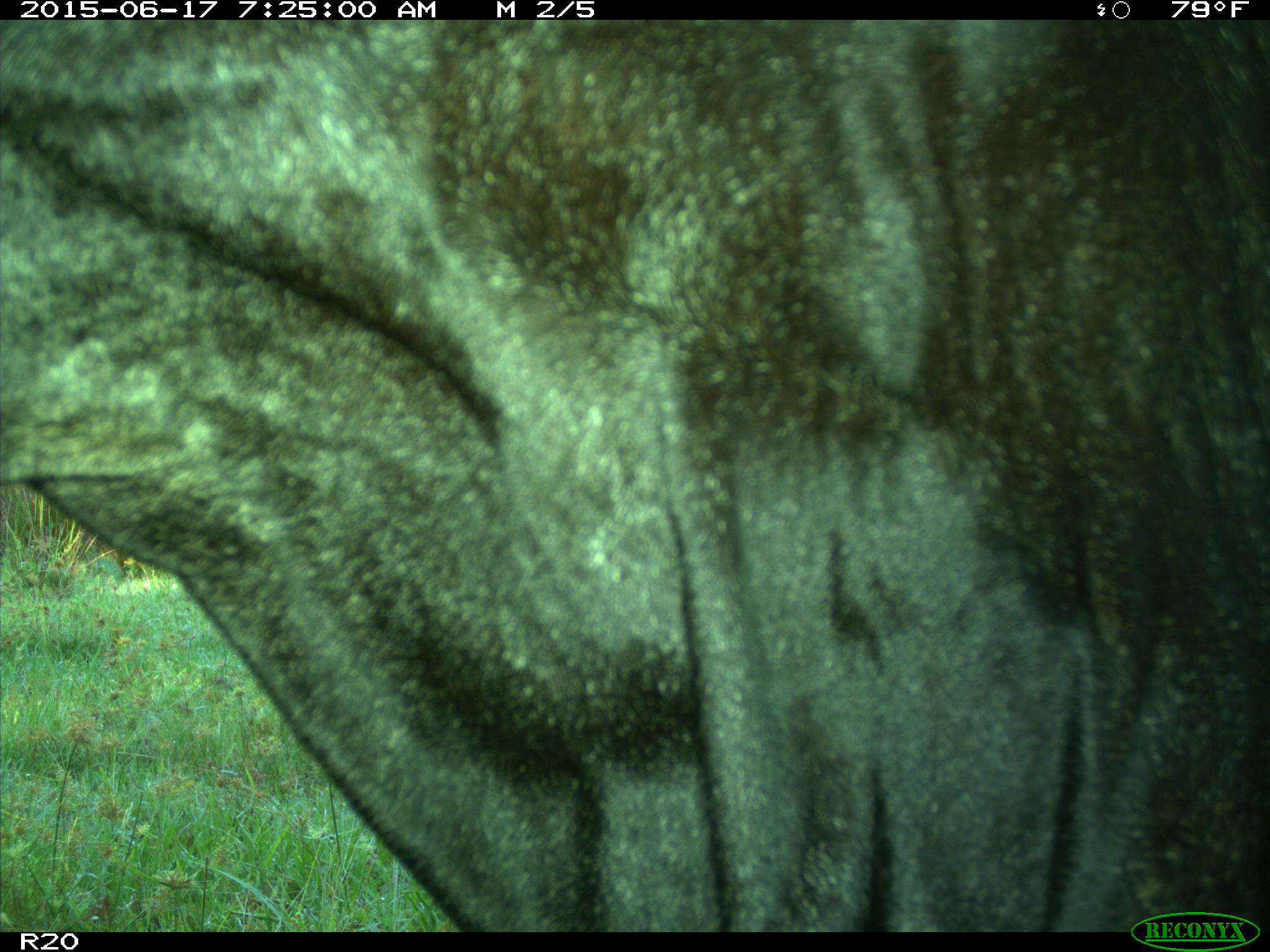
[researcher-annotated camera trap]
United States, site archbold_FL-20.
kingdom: Animalia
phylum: Chordata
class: Mammalia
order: Artiodactyla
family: Bovidae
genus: Bos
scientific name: Bos taurus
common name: domestic cow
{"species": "Bos taurus (domestic cow)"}